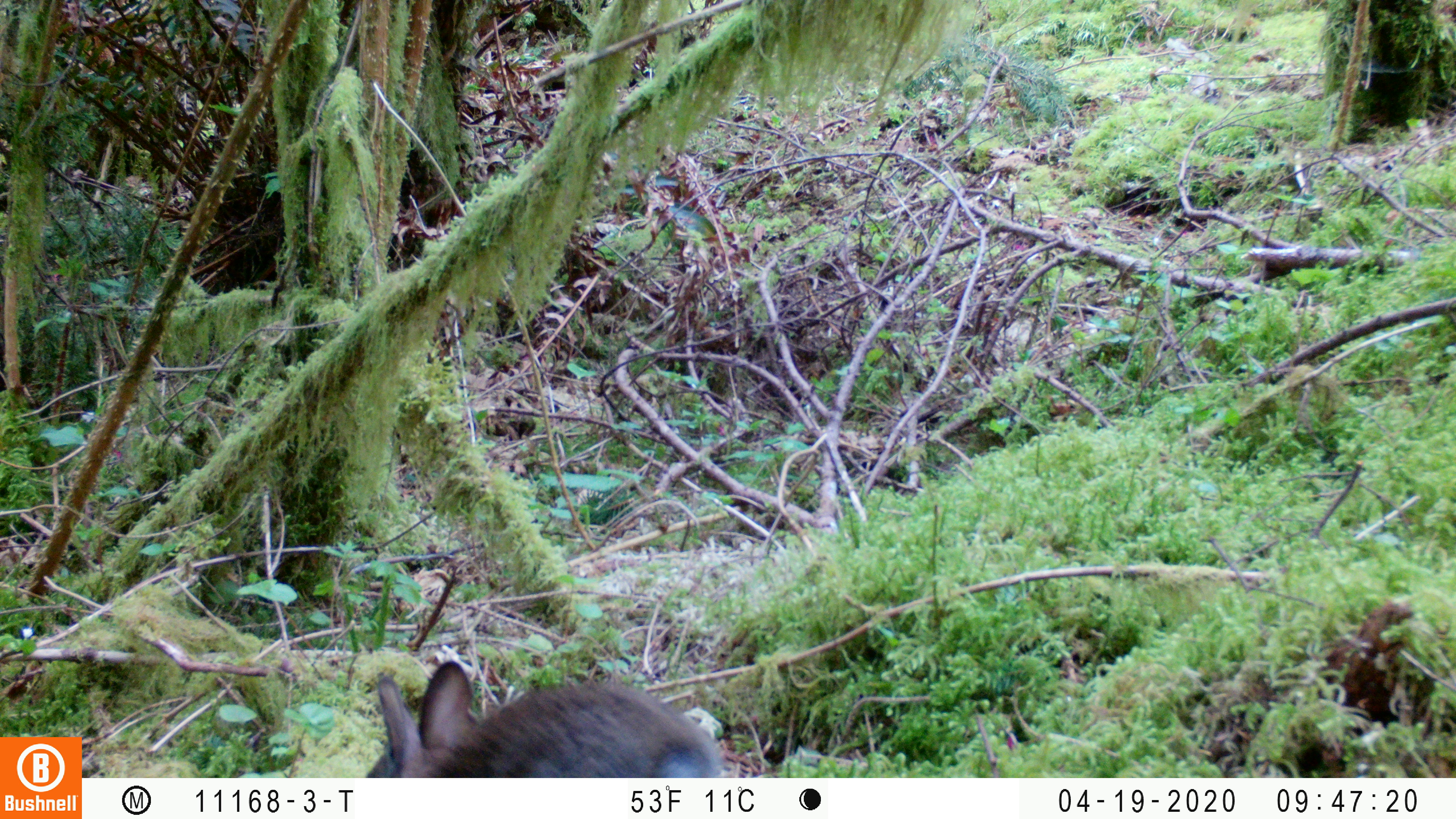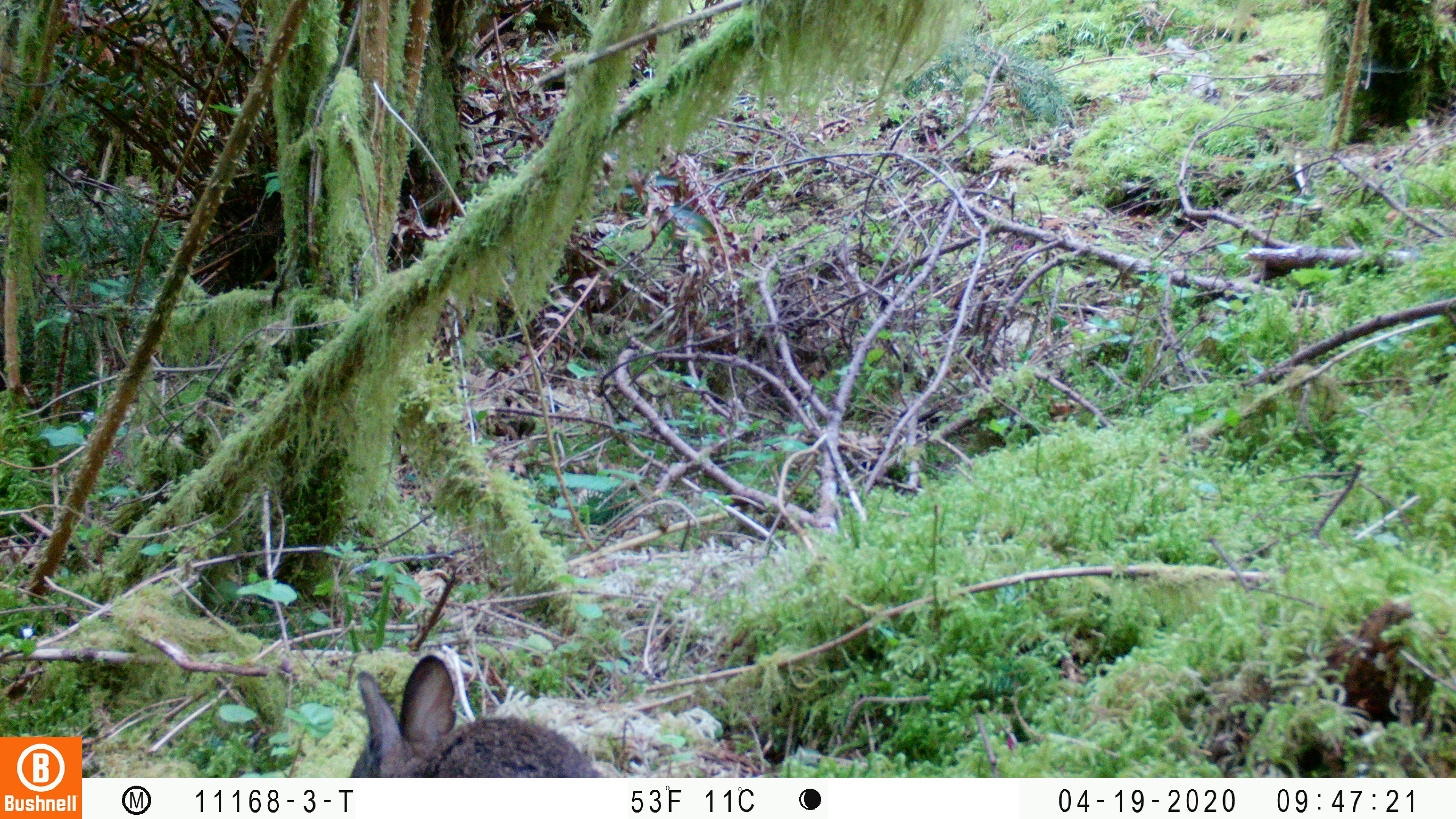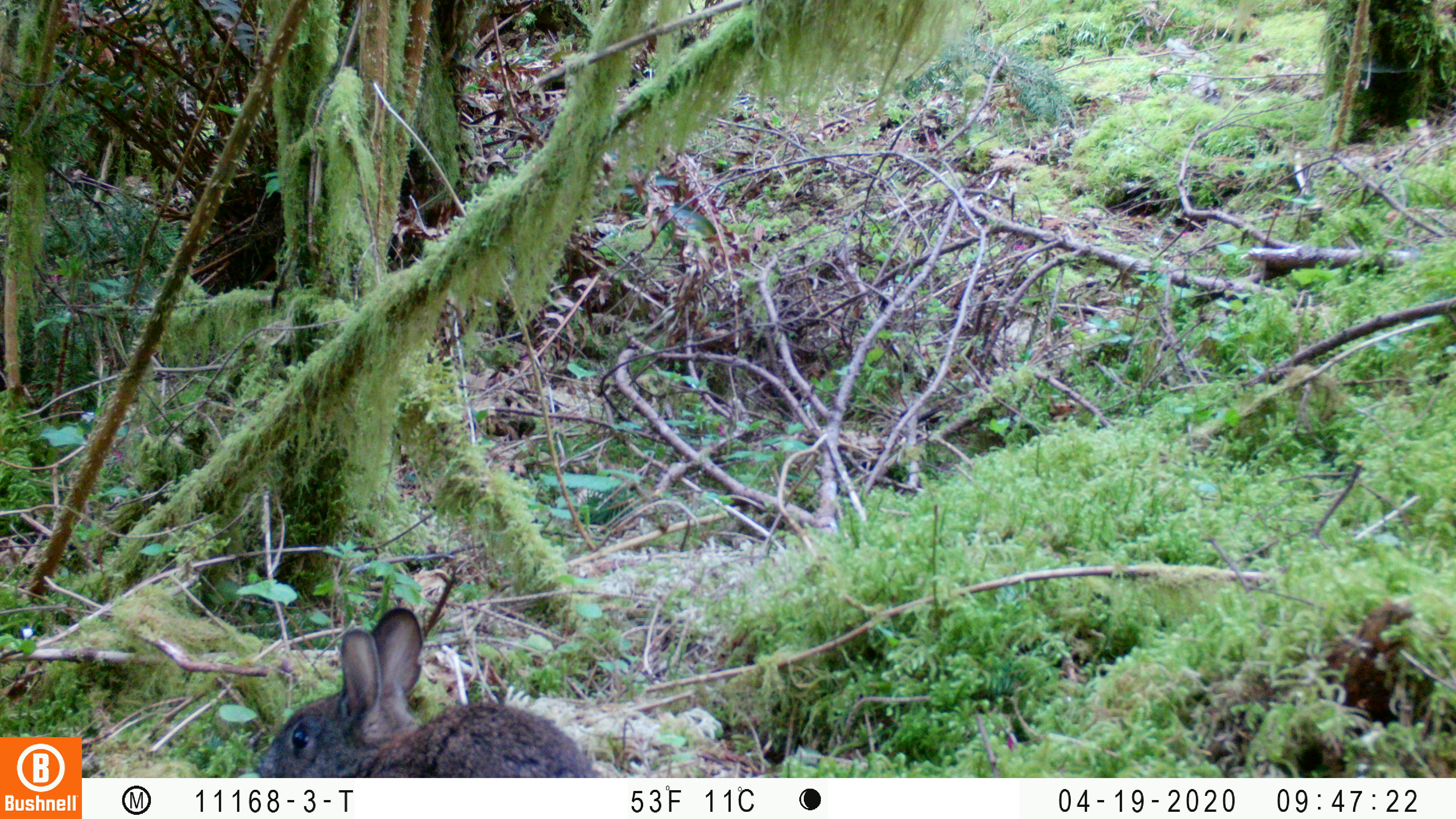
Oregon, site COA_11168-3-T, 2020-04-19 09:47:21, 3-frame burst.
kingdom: Animalia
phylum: Chordata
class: Mammalia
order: Lagomorpha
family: Leporidae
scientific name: Leporidae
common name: hares and rabbits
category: leporidae family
Leporidae family (hares and rabbits) (Leporidae).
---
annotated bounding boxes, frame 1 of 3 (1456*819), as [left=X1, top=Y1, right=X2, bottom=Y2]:
leporidae family: [left=367, top=662, right=727, bottom=770]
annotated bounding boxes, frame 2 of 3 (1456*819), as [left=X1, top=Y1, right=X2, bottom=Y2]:
leporidae family: [left=334, top=649, right=600, bottom=772]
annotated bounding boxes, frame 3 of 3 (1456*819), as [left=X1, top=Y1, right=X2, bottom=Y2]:
leporidae family: [left=256, top=601, right=599, bottom=770]